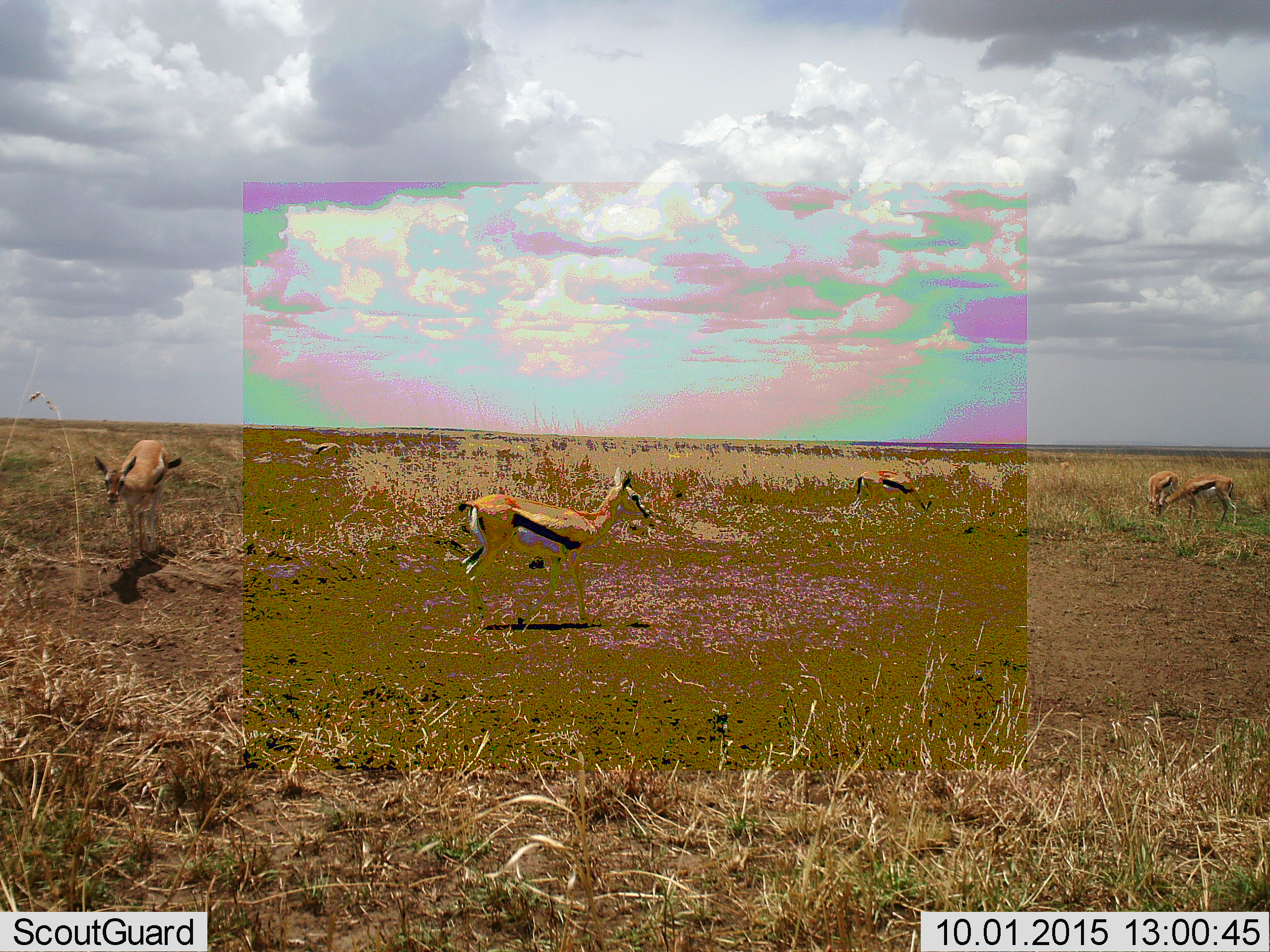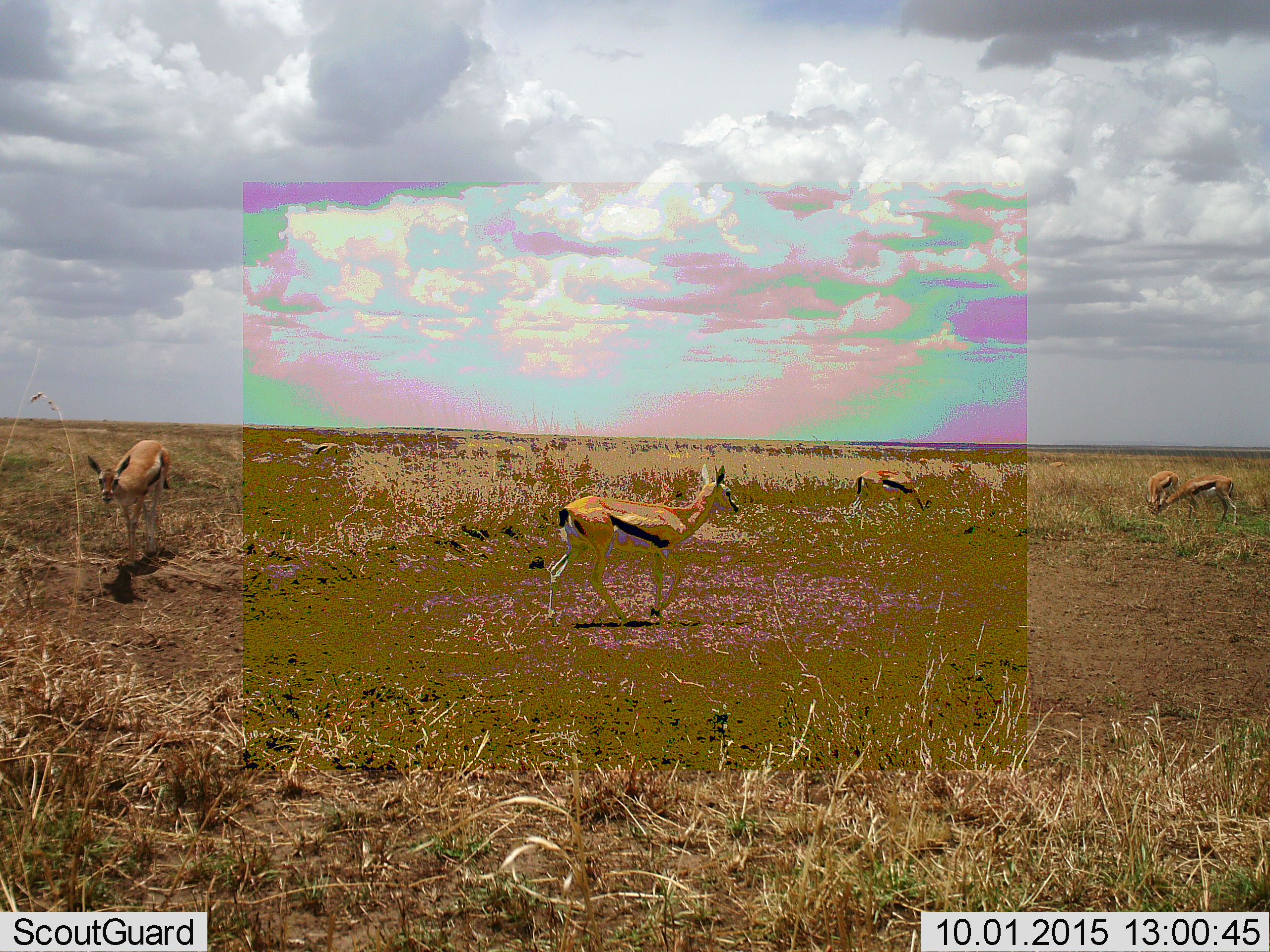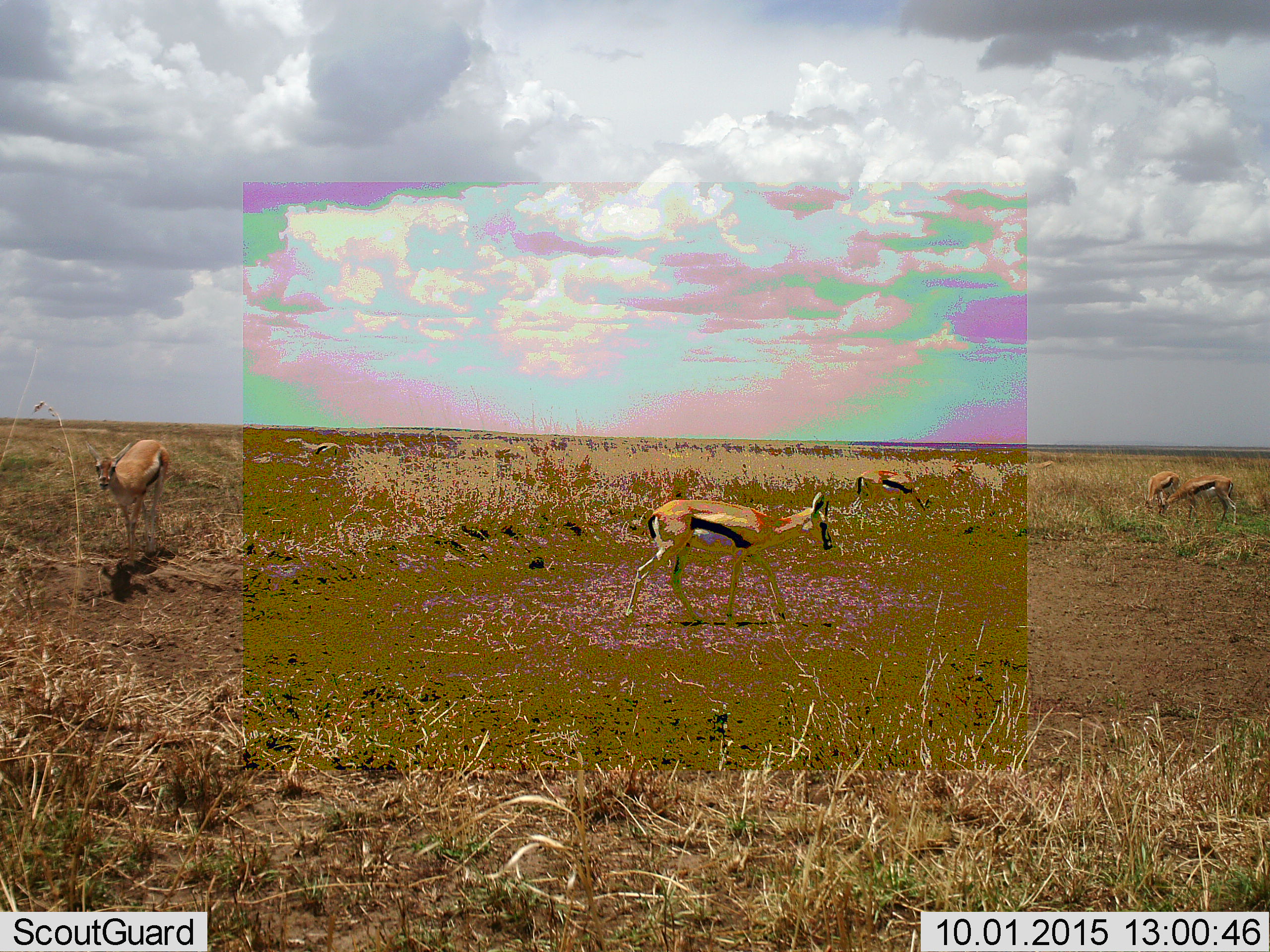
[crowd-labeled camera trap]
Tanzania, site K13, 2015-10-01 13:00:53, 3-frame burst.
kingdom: Animalia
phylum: Chordata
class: Mammalia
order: Artiodactyla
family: Bovidae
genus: Eudorcas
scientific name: Eudorcas thomsonii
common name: thomson's gazelle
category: gazellethomsons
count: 5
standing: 89%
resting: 0%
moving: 78%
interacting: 0%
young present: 0%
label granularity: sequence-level